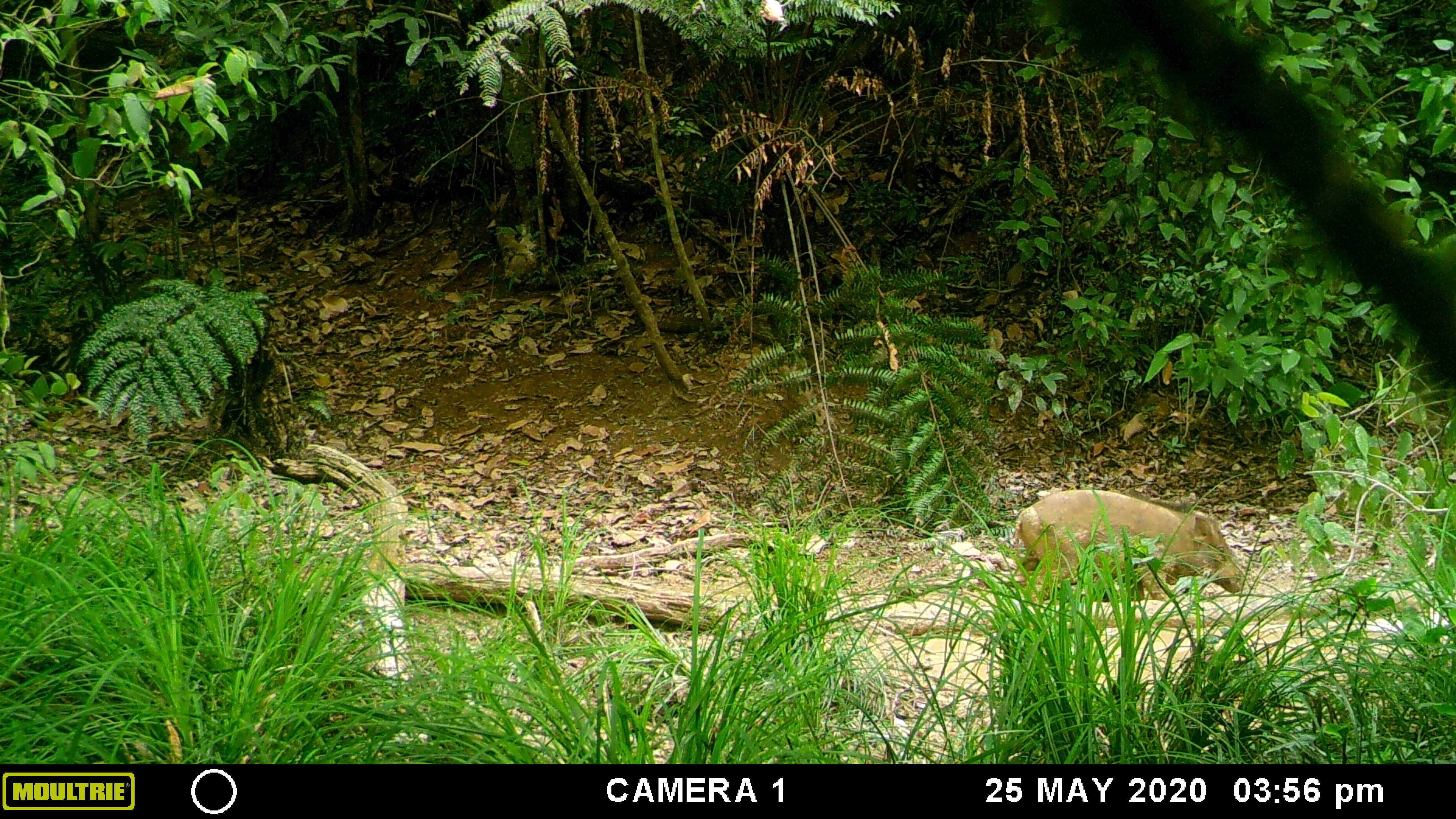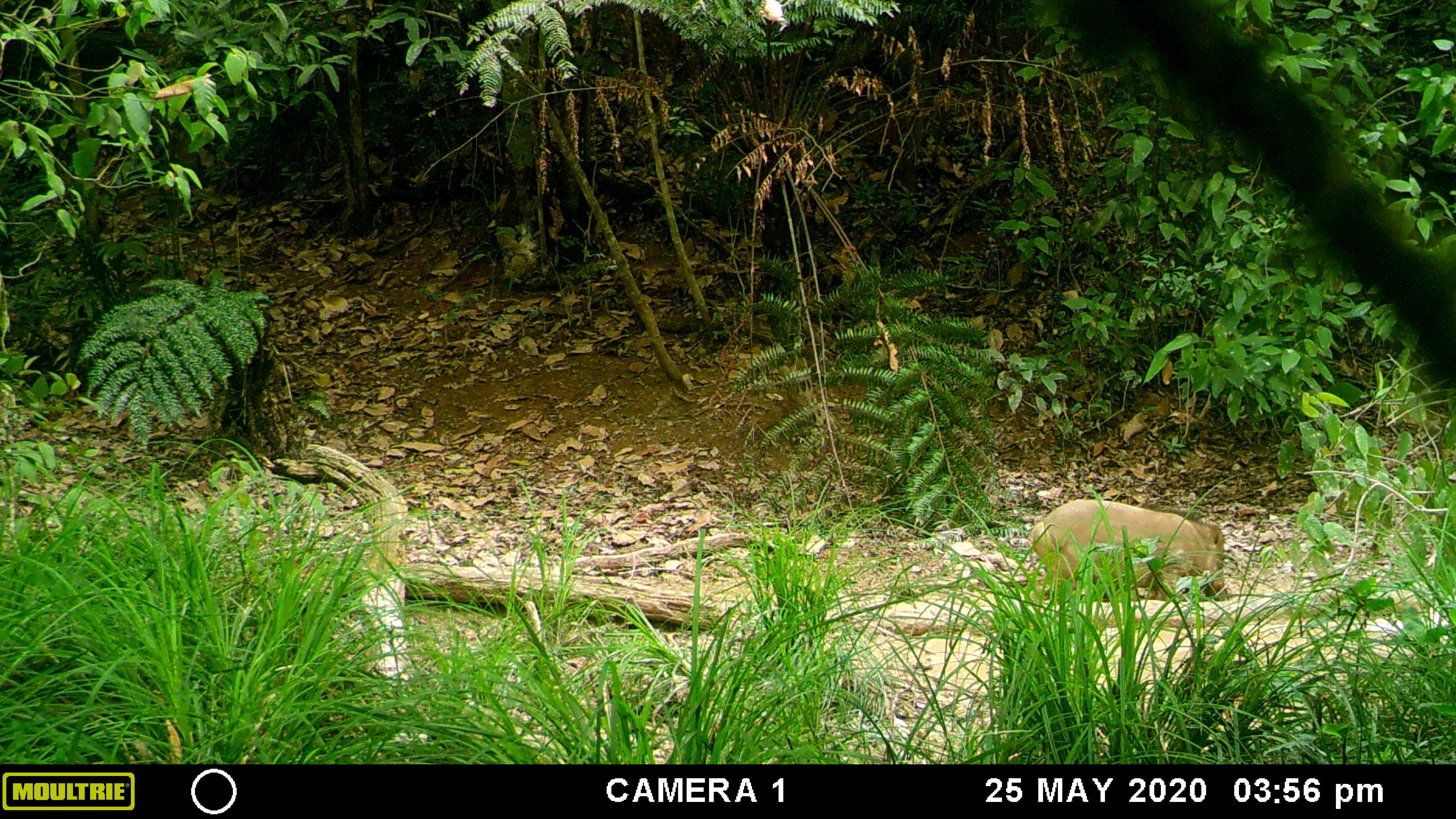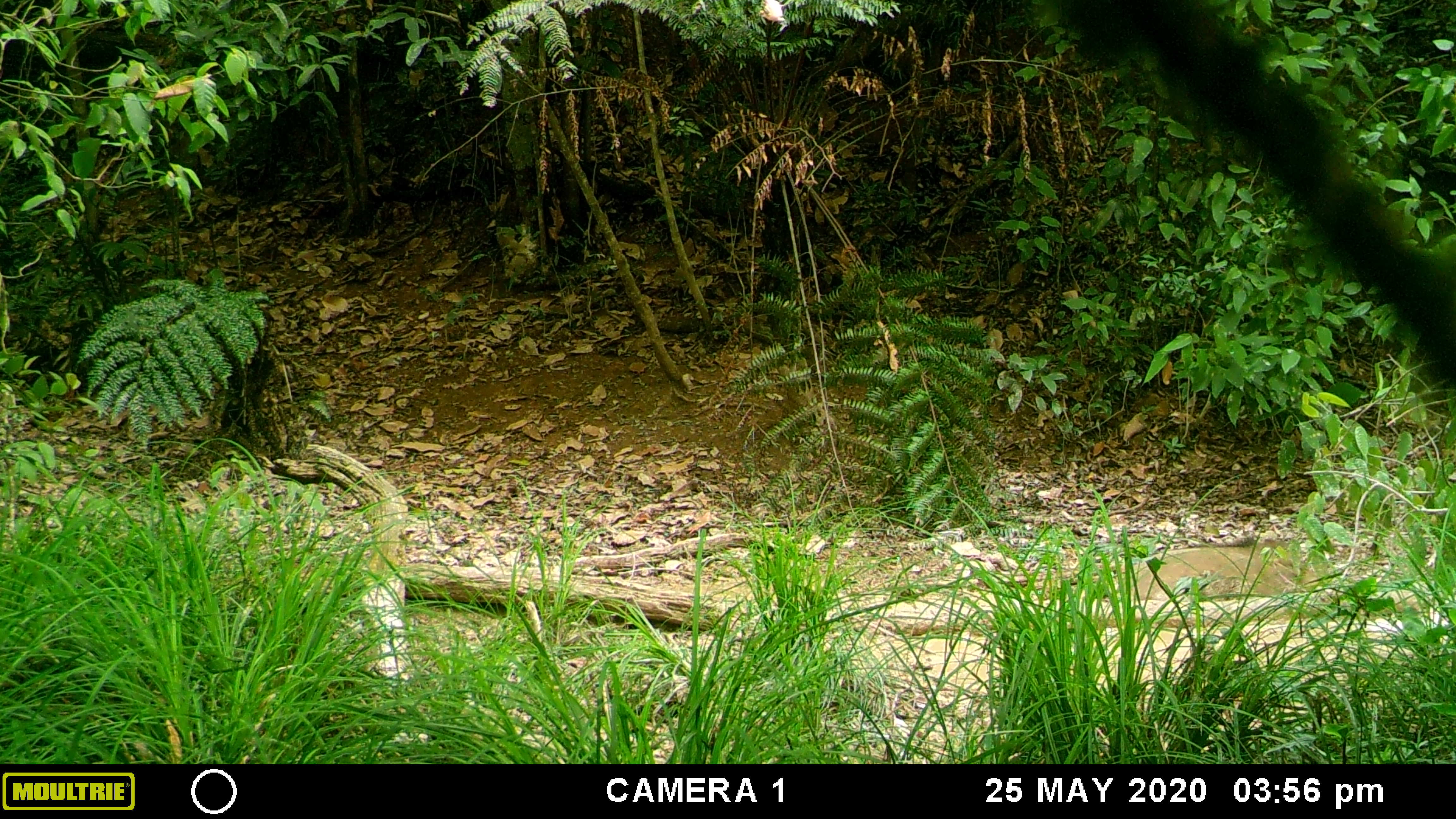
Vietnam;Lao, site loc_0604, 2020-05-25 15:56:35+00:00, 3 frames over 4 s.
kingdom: Animalia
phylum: Chordata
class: Mammalia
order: Artiodactyla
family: Suidae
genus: Sus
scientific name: Sus scrofa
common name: eurasian wild pig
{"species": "eurasian wild pig (Sus scrofa)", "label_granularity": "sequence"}